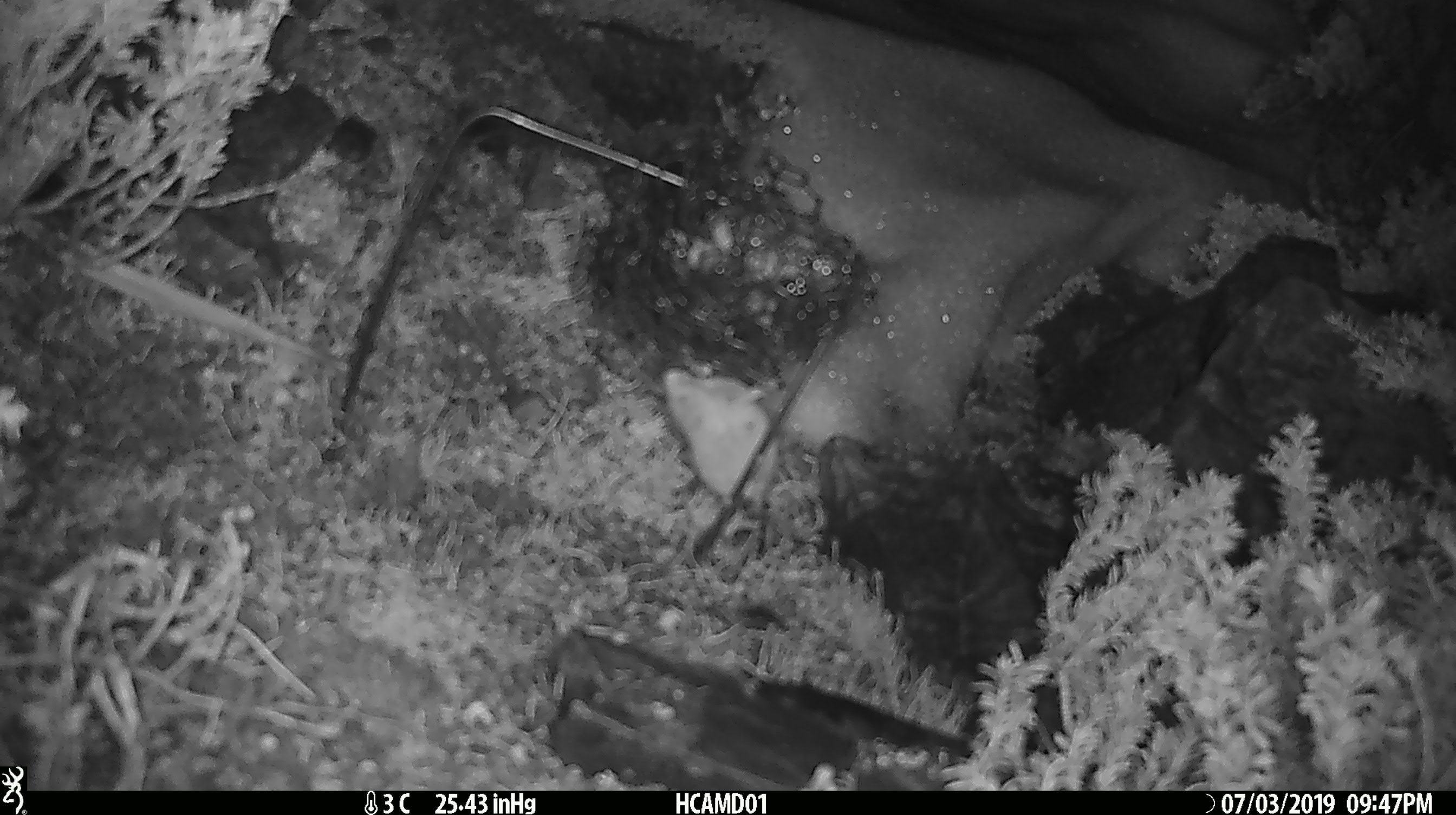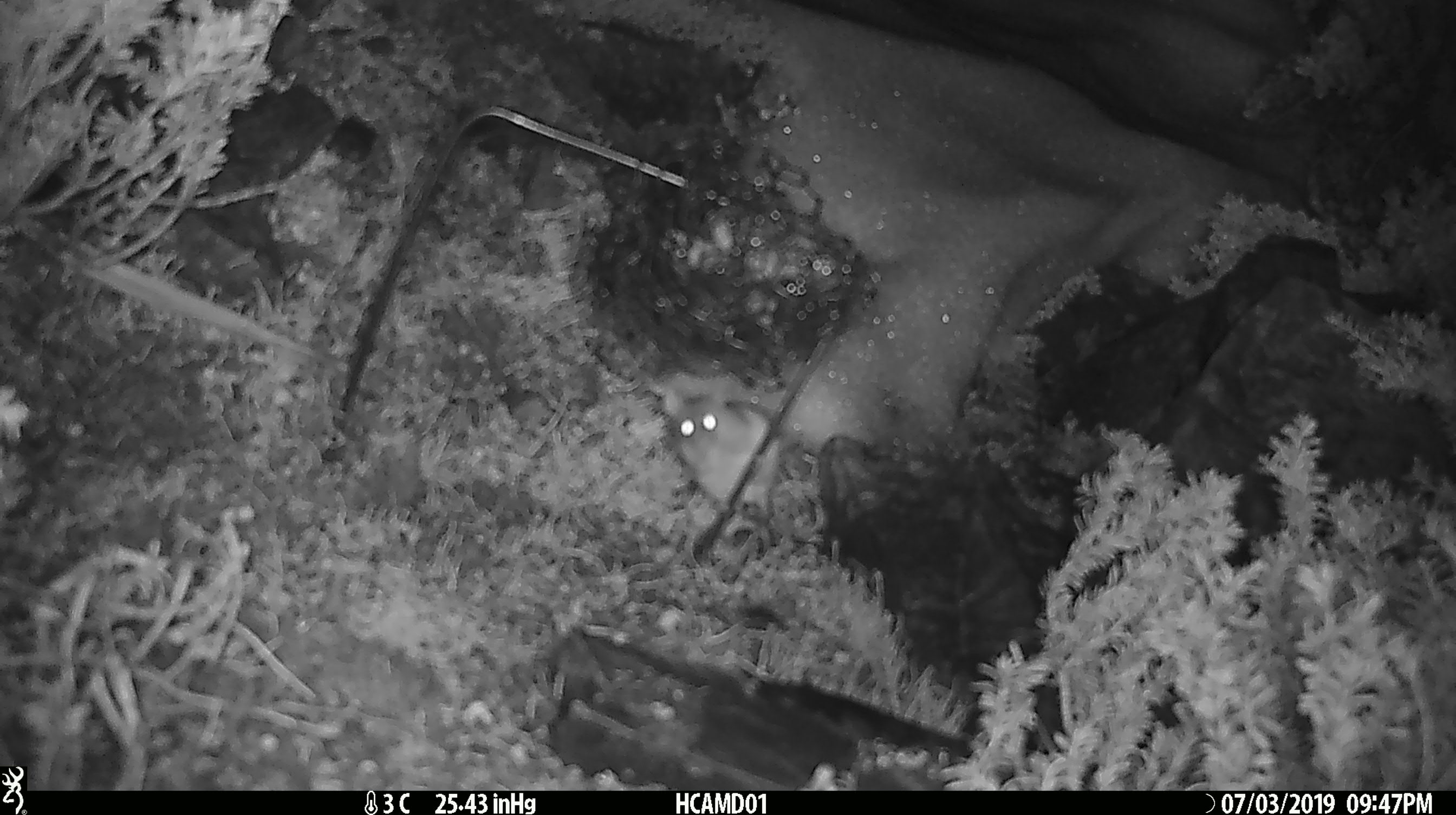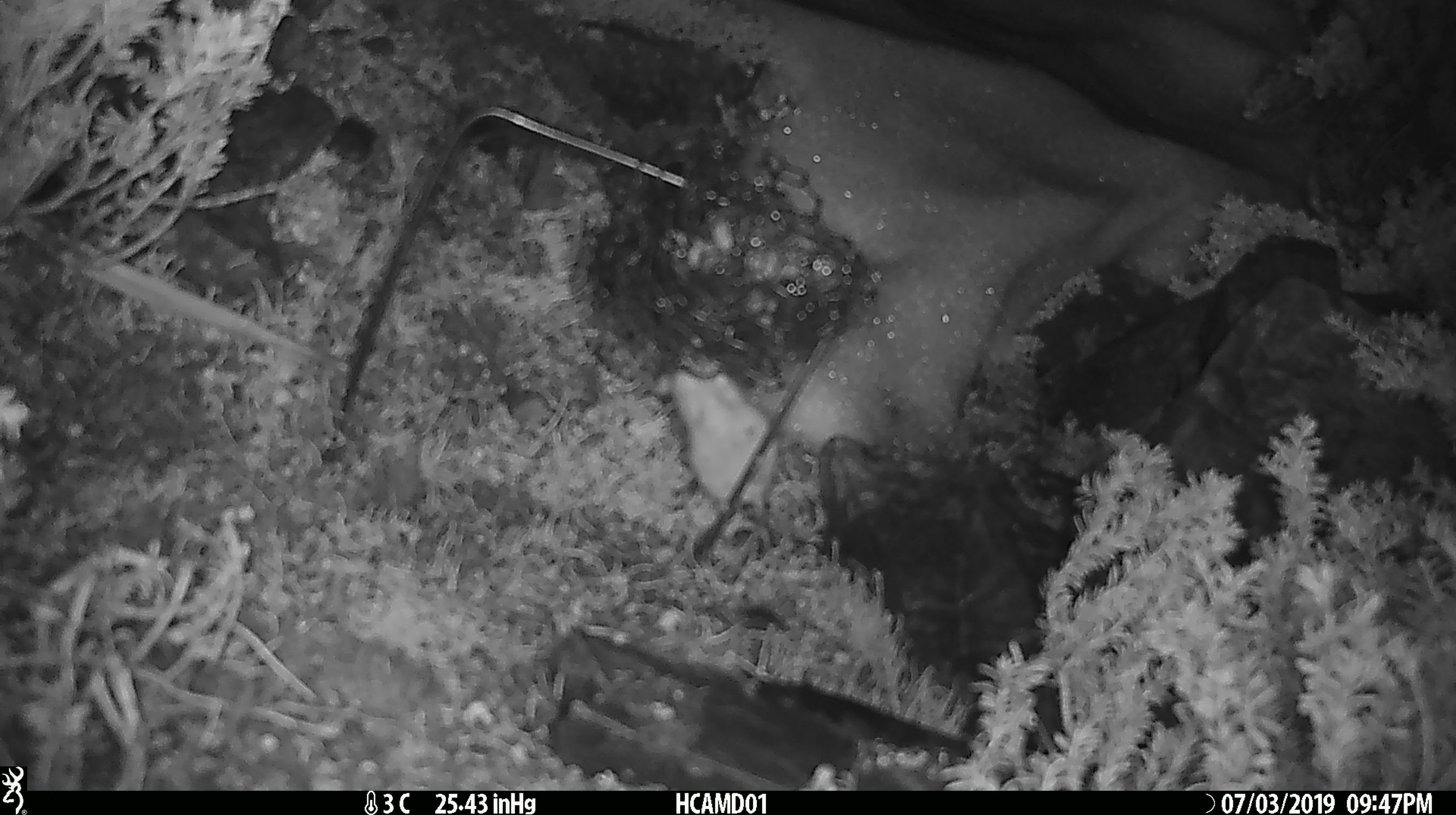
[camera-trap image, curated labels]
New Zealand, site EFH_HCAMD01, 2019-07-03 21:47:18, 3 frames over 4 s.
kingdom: Animalia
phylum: Chordata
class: Mammalia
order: Rodentia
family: Muridae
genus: Mus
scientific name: Mus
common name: mouse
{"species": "mouse (Mus)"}